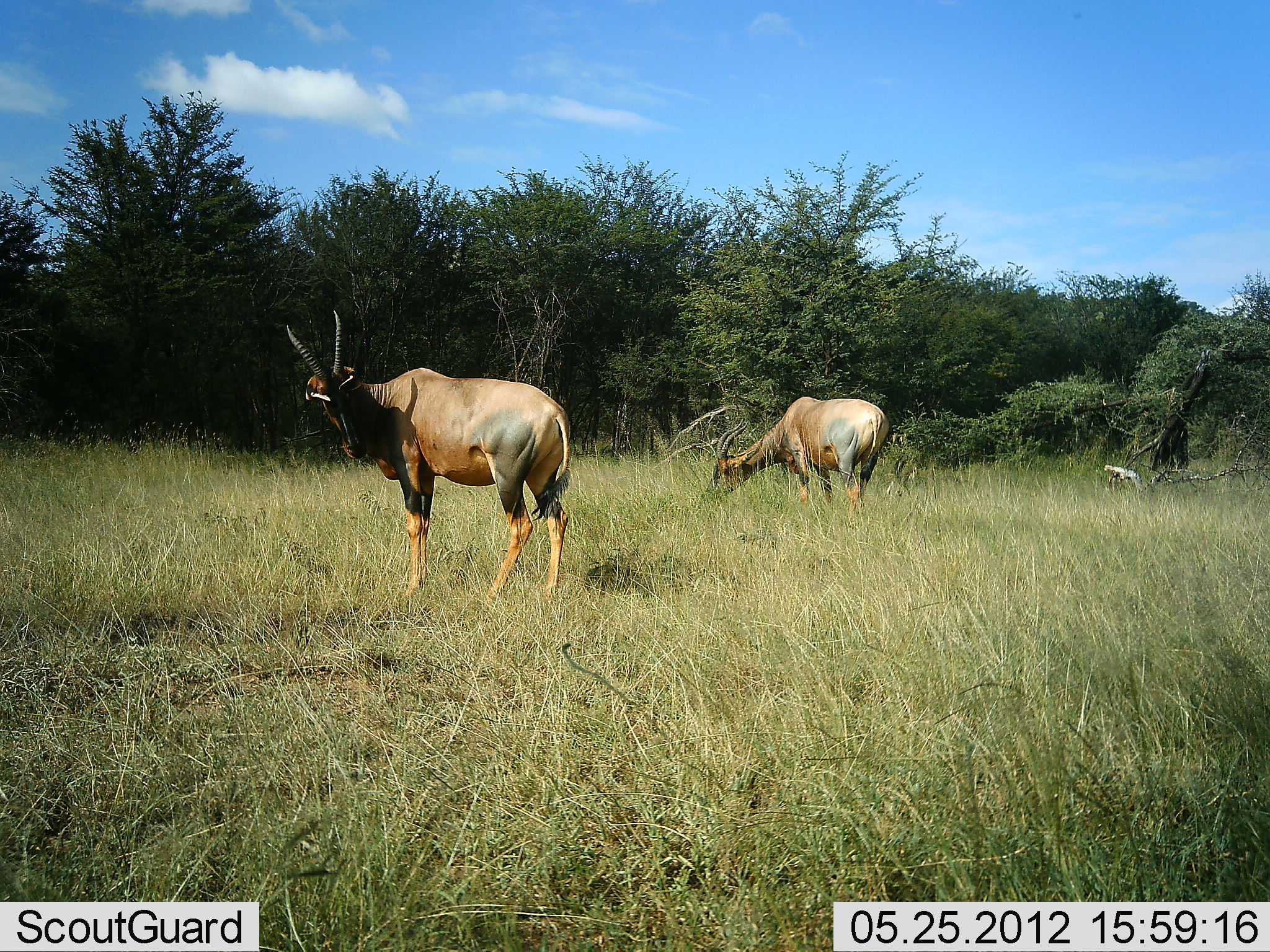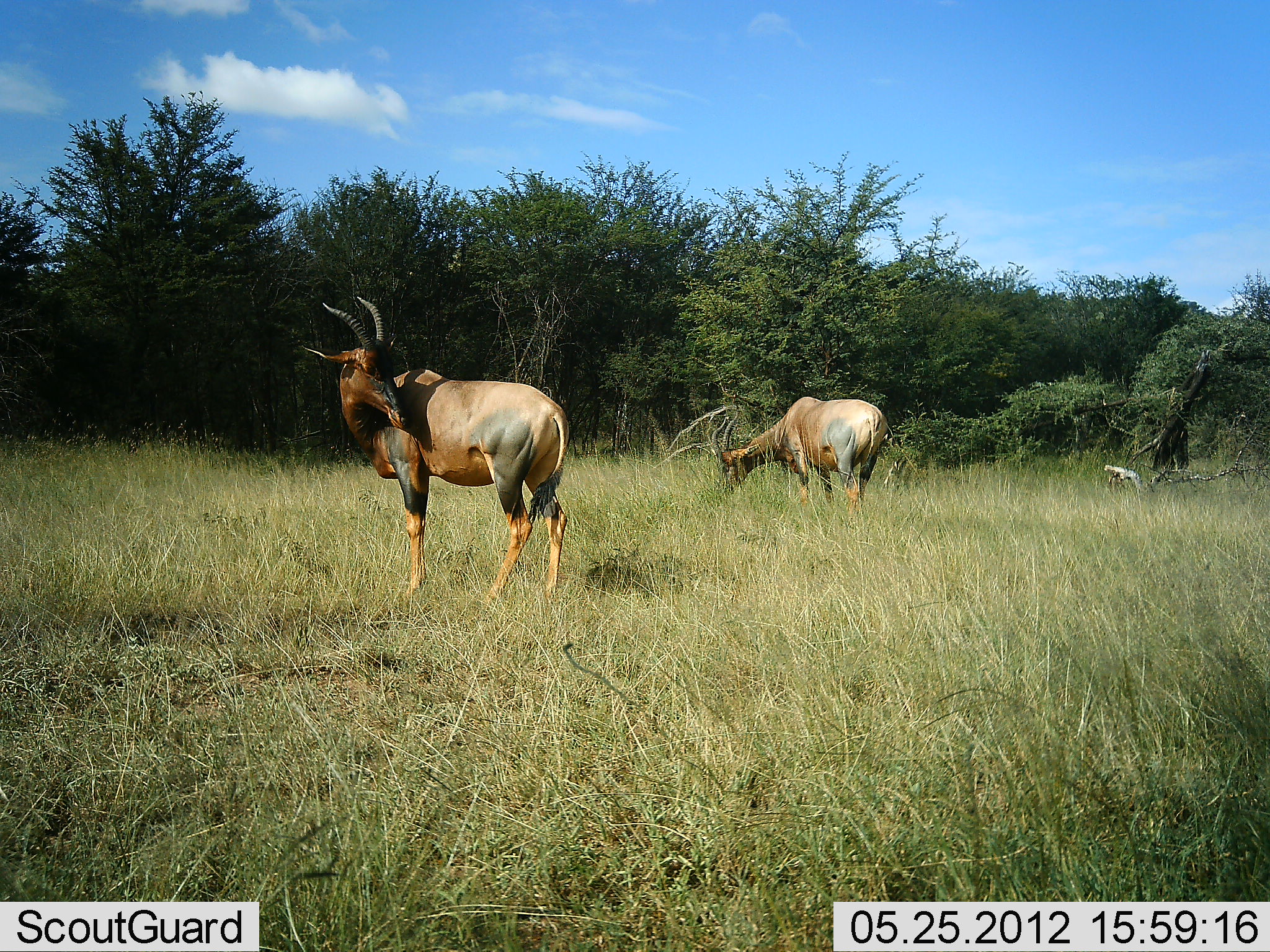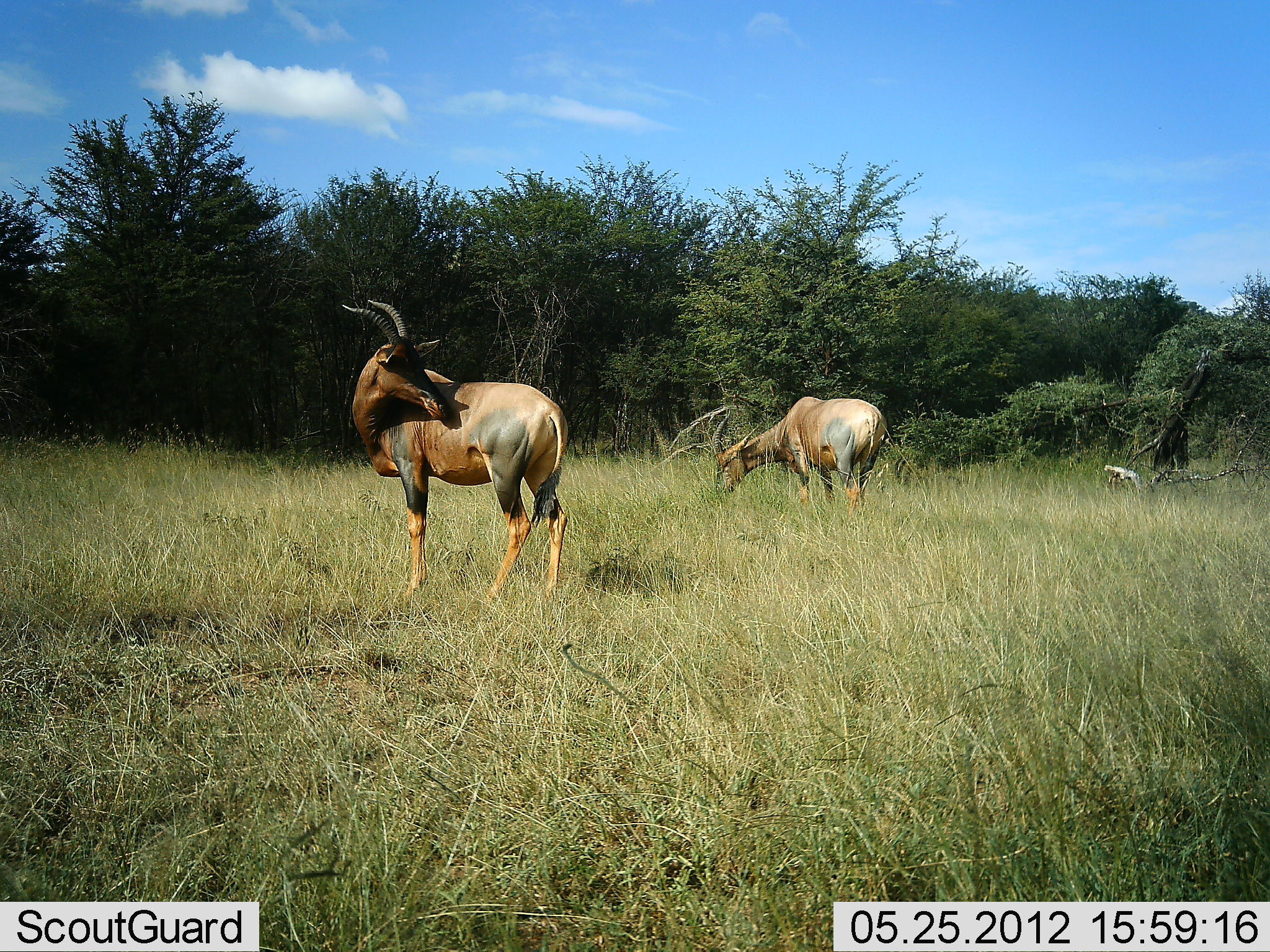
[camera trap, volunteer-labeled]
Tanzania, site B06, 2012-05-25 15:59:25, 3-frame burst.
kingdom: Animalia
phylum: Chordata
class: Mammalia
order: Artiodactyla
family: Bovidae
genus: Damaliscus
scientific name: Damaliscus lunatus jimela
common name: topi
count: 2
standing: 90%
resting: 0%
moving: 0%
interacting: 0%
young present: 0%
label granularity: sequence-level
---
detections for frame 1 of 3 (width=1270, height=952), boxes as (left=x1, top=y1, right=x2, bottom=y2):
animal: (left=282, top=307, right=568, bottom=608); (left=693, top=396, right=893, bottom=524)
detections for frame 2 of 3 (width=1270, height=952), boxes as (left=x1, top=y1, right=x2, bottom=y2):
animal: (left=299, top=294, right=571, bottom=613); (left=709, top=396, right=890, bottom=527)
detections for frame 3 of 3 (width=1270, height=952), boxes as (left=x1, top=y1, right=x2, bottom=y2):
animal: (left=335, top=294, right=571, bottom=608); (left=711, top=394, right=890, bottom=521)